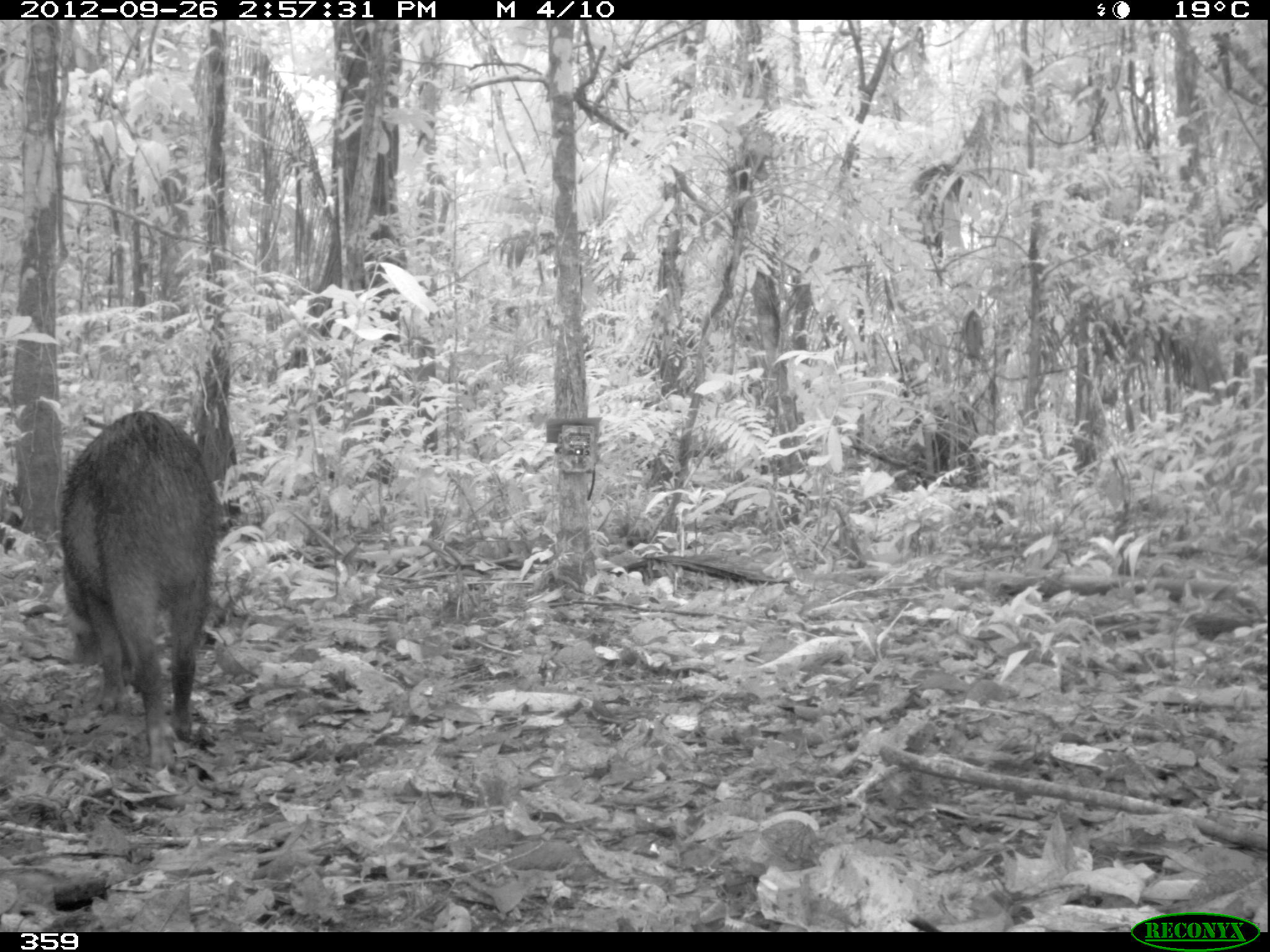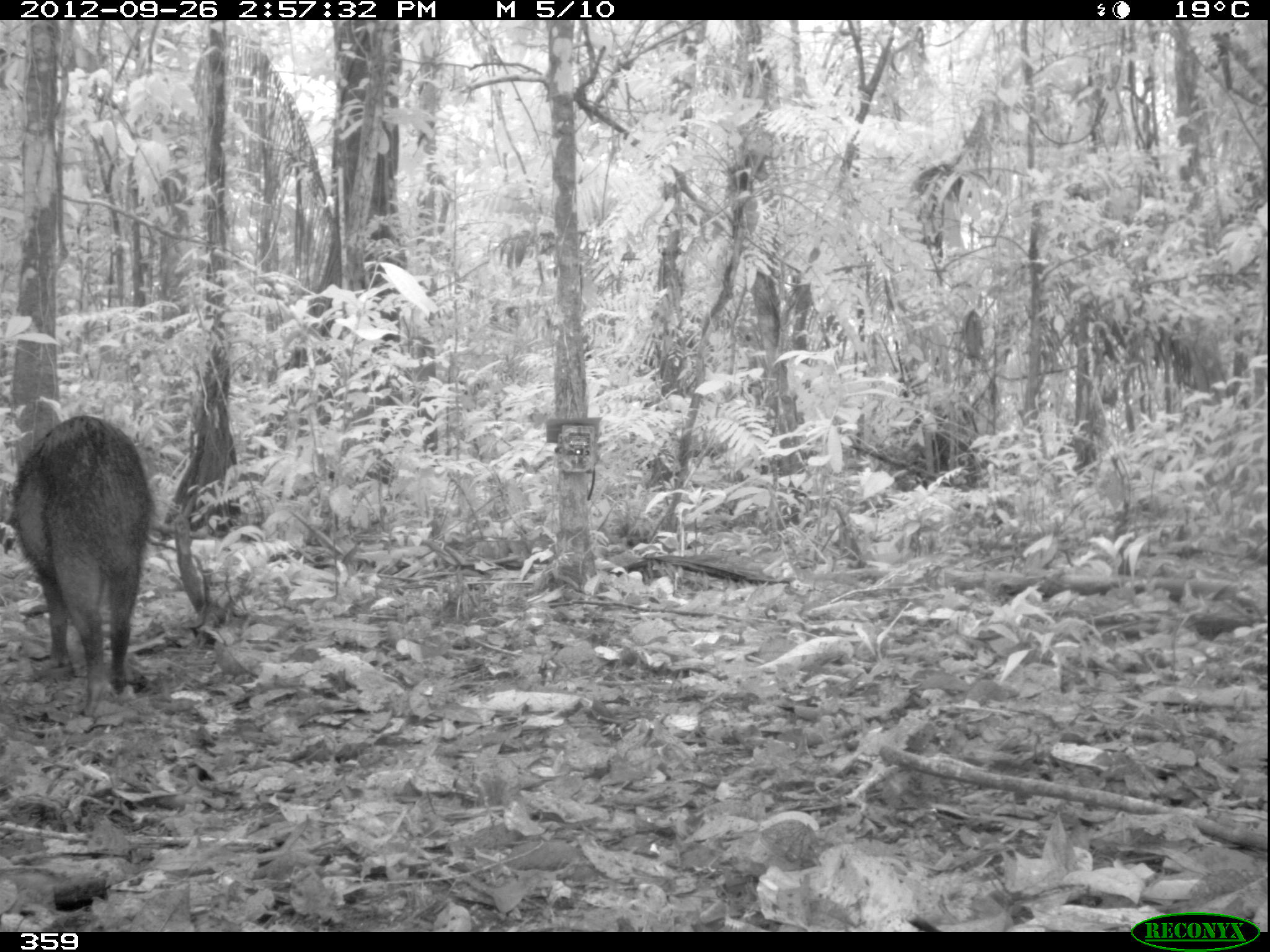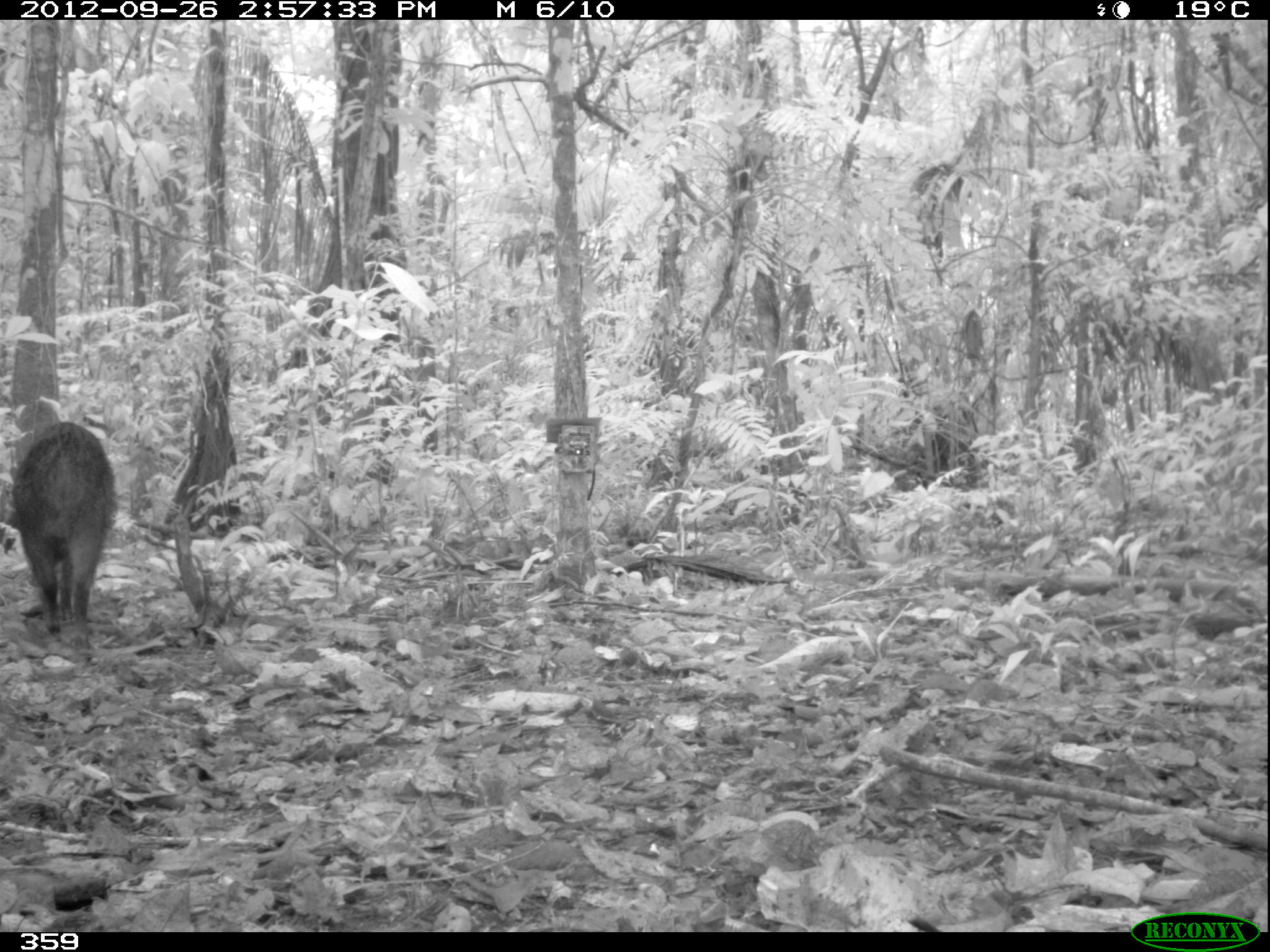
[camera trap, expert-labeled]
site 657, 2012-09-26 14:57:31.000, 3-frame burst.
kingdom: Animalia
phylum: Chordata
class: Mammalia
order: Artiodactyla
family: Tayassuidae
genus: Tayassu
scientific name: Tayassu pecari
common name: white-lipped peccary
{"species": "Tayassu pecari (white-lipped peccary)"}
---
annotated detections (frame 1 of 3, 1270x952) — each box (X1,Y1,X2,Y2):
tayassu pecari: (58,410,218,769)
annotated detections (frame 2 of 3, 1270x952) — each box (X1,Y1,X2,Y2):
tayassu pecari: (9,415,153,713)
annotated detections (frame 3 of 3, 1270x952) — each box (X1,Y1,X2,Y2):
tayassu pecari: (10,421,116,648)